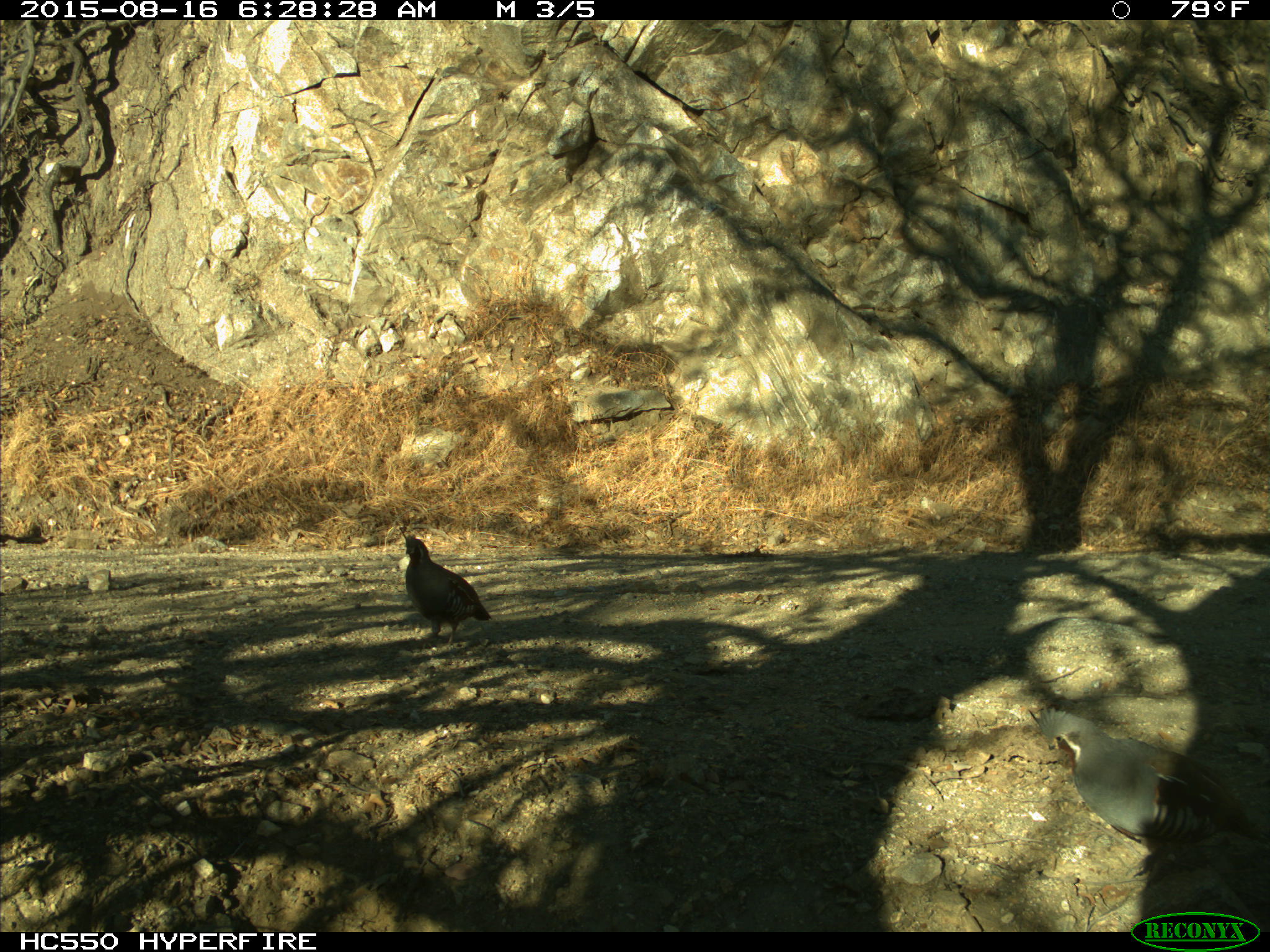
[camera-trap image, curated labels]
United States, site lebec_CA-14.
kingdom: Animalia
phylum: Chordata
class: Aves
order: Galliformes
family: Odontophoridae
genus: Callipepla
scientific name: Callipepla californica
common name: california quail